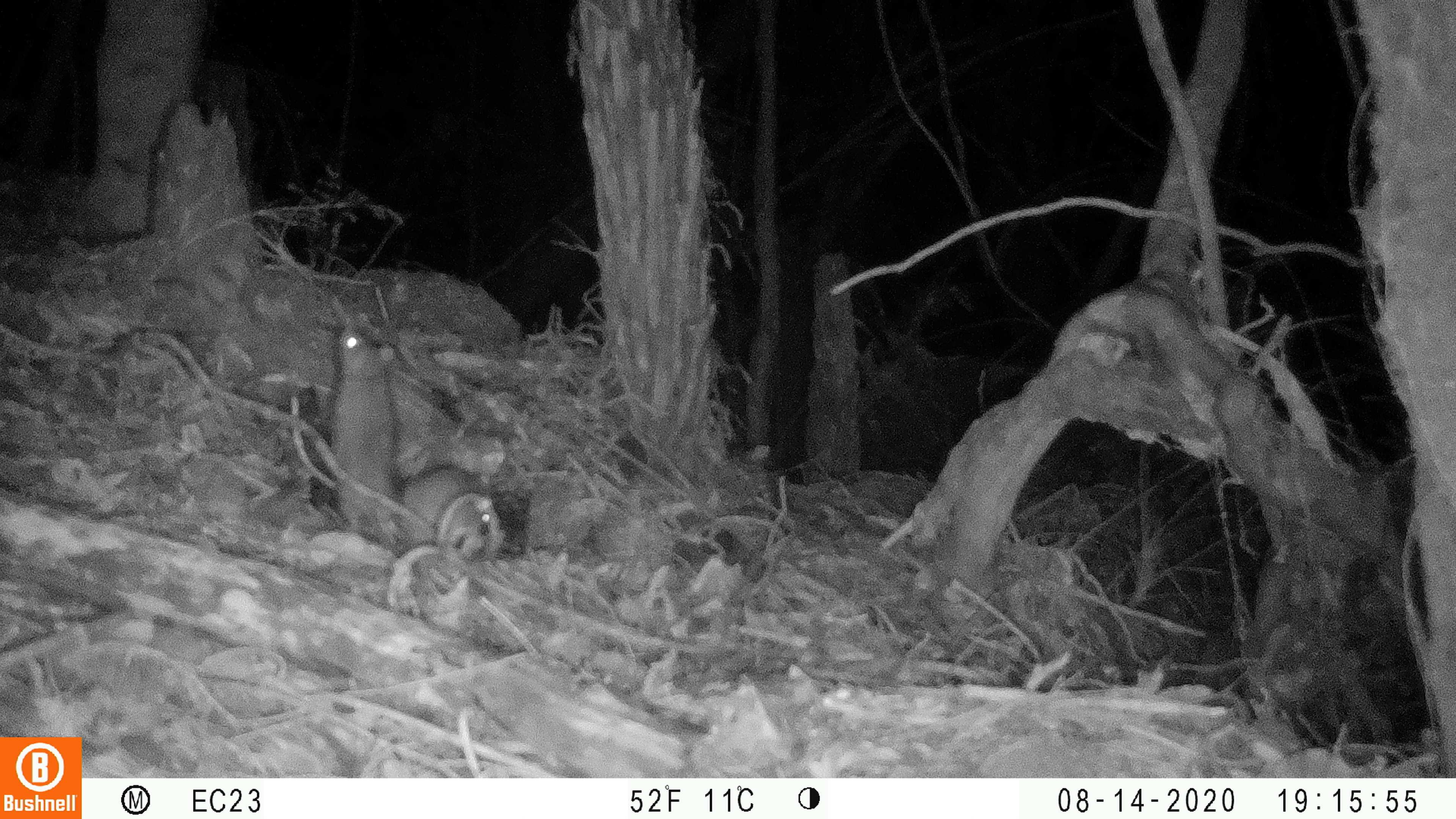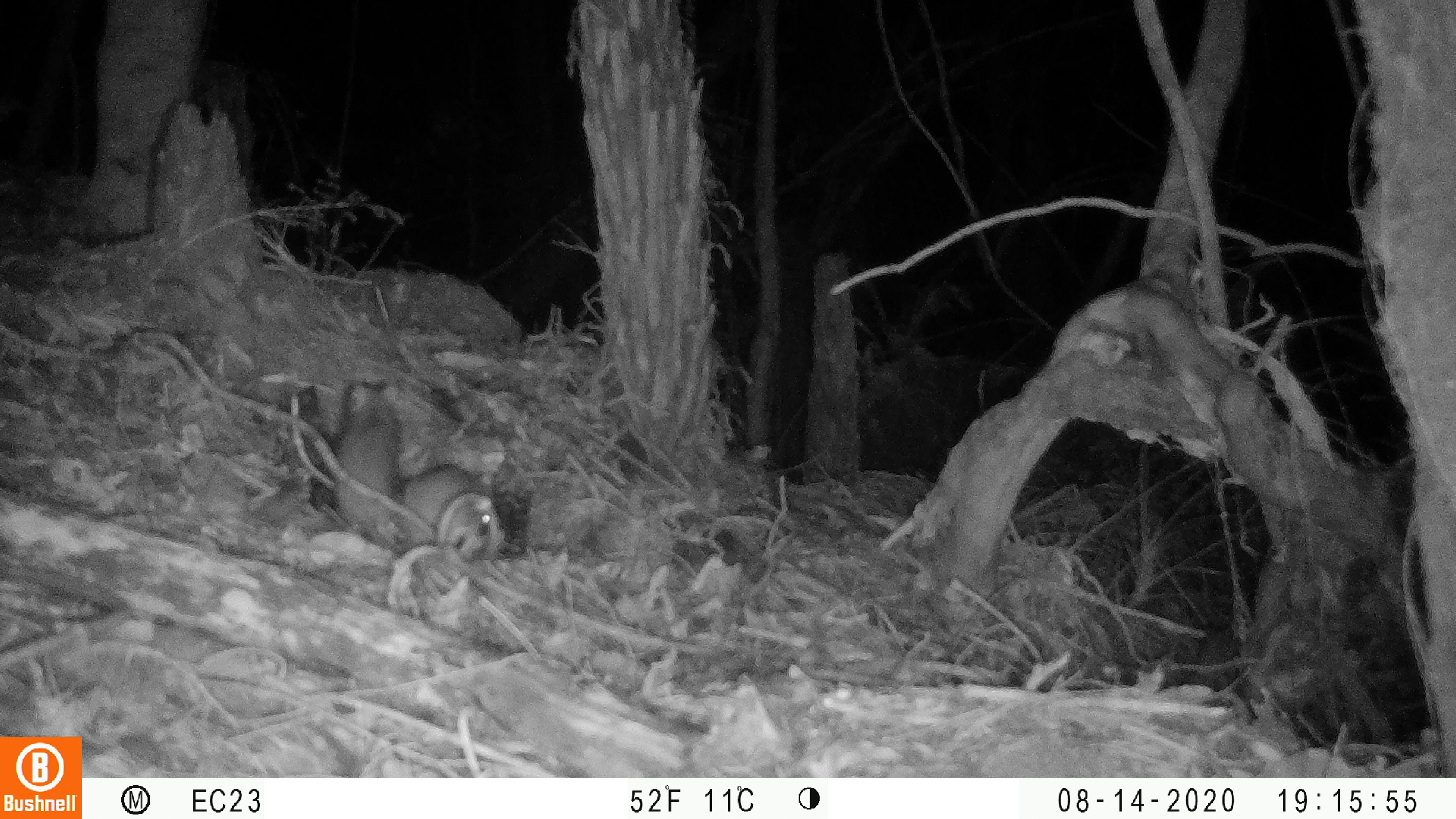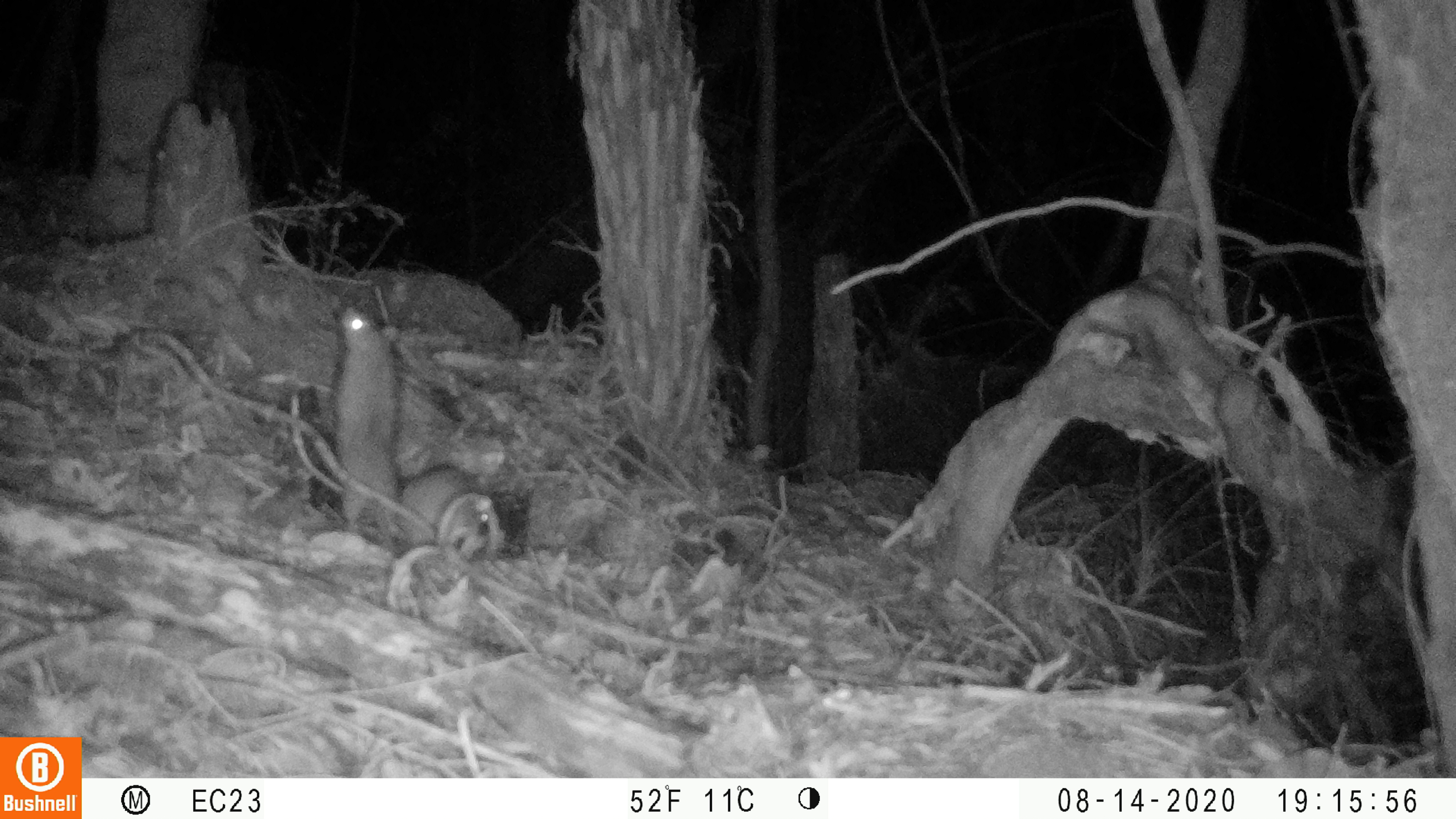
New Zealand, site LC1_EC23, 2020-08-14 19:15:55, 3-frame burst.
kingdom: Animalia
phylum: Chordata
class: Mammalia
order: Rodentia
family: Muridae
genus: Rattus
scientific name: Rattus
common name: rat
Rat (Rattus).